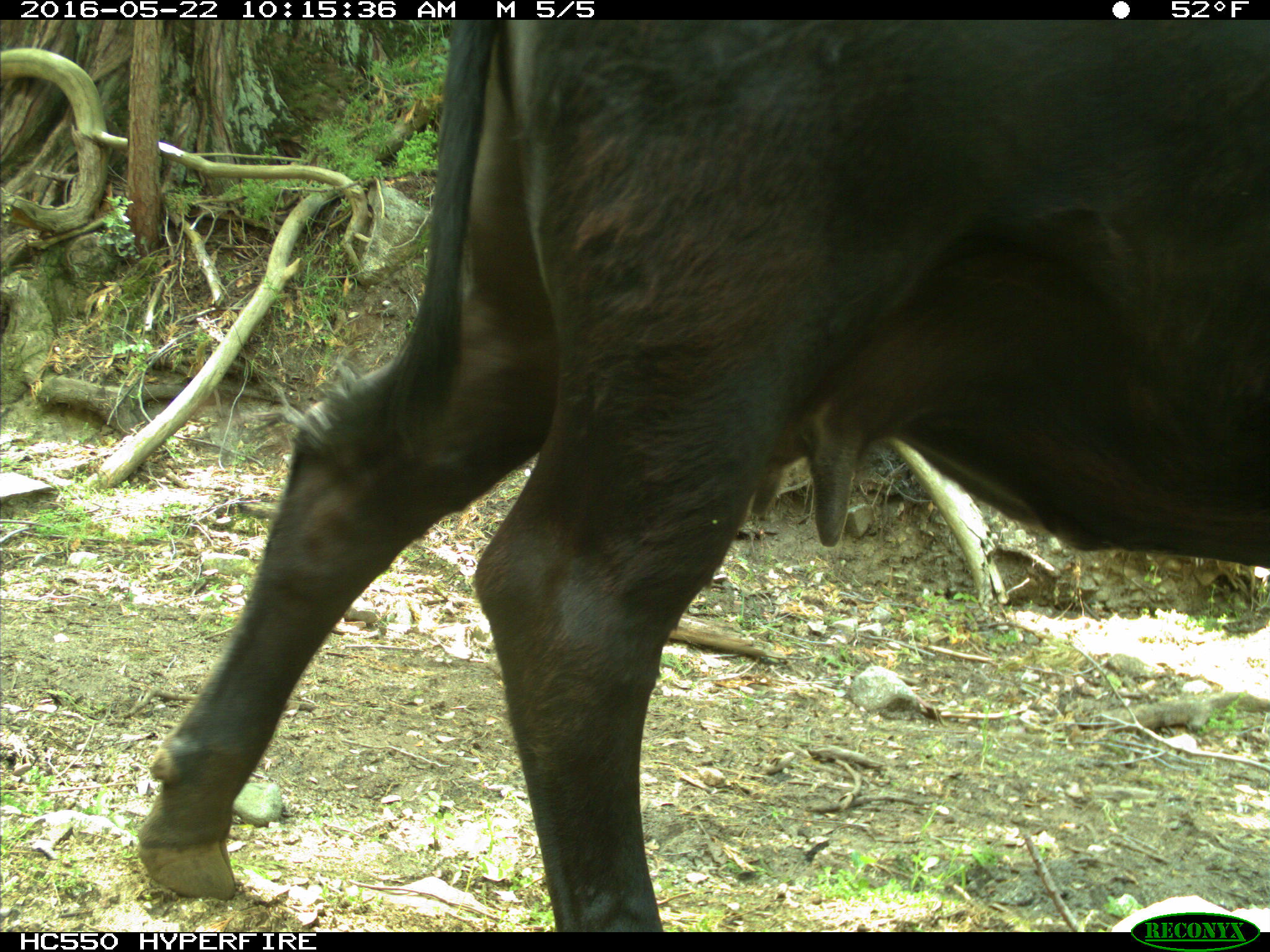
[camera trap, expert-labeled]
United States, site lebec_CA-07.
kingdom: Animalia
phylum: Chordata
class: Mammalia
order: Artiodactyla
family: Bovidae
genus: Bos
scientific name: Bos taurus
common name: domestic cow